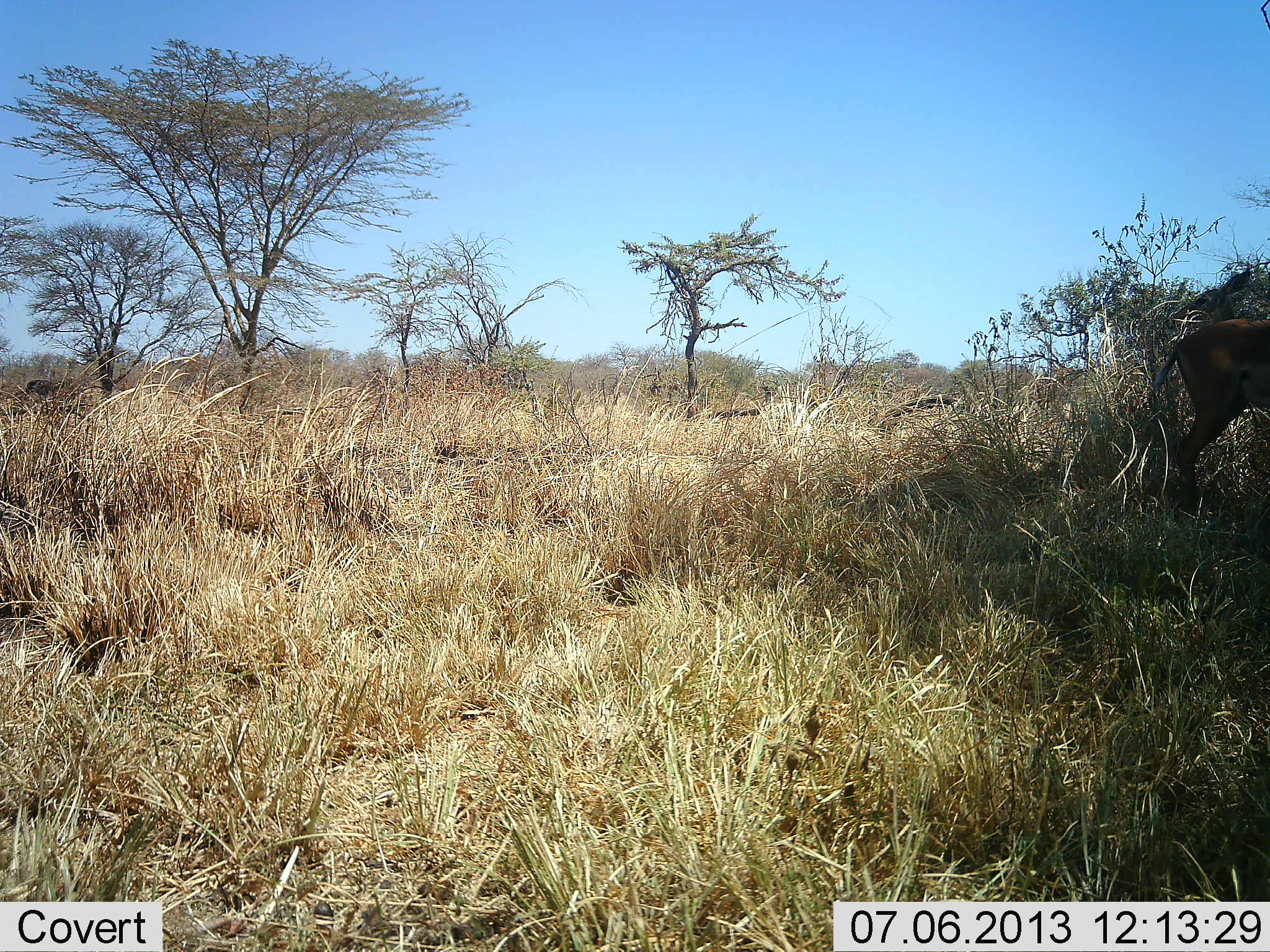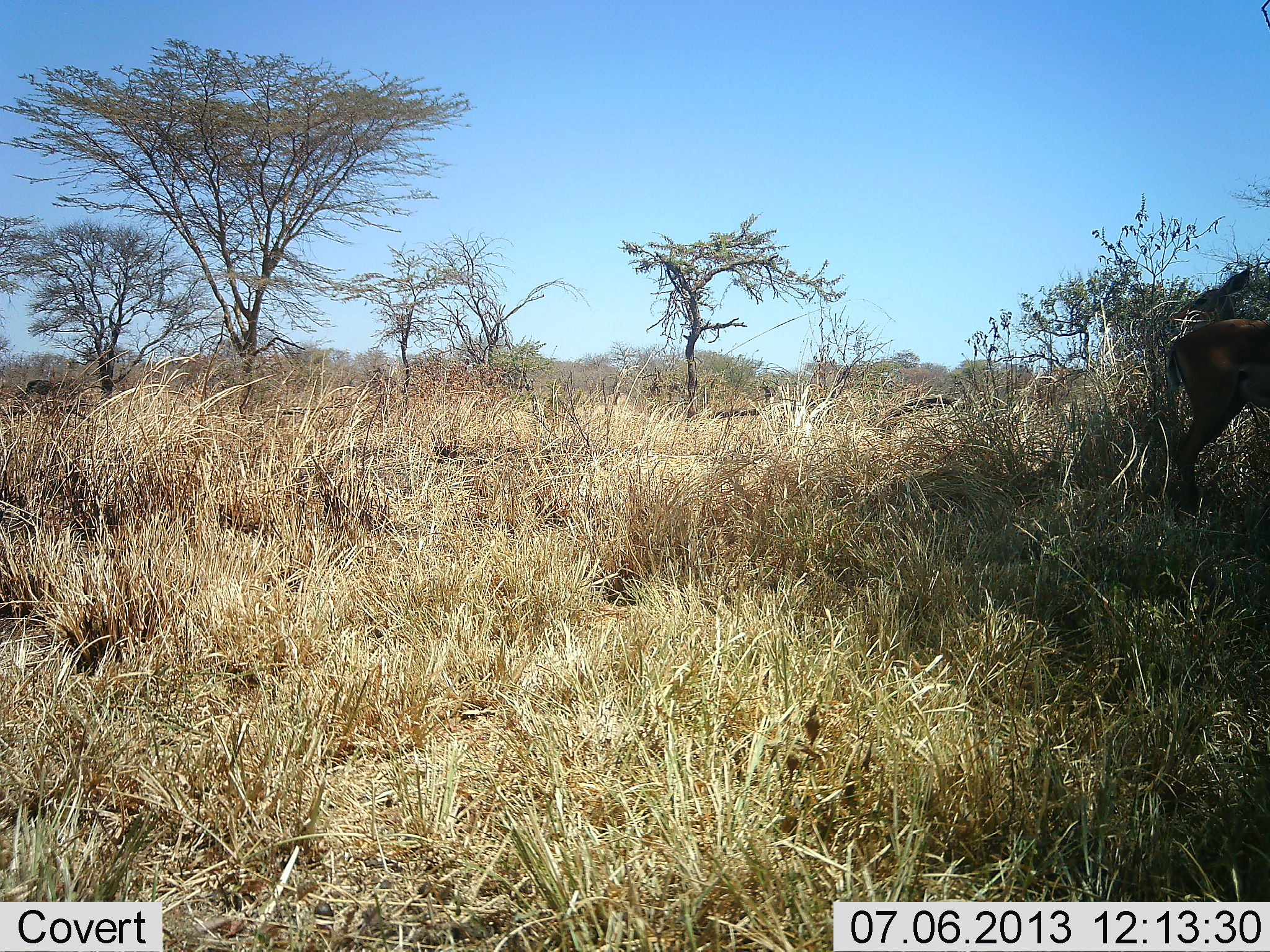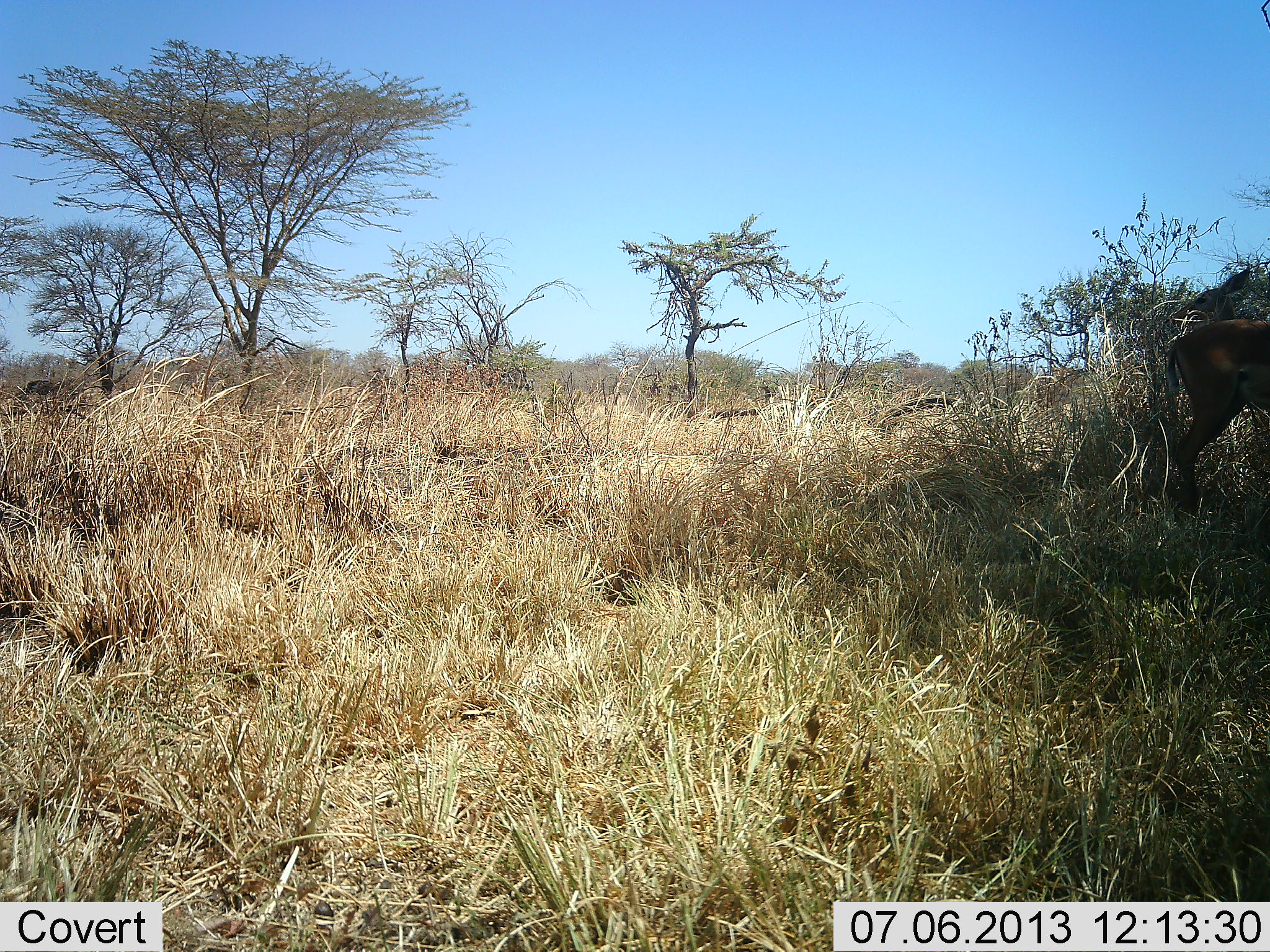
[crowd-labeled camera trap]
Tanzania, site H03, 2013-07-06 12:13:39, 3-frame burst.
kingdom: Animalia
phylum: Chordata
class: Mammalia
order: Artiodactyla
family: Bovidae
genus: Aepyceros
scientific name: Aepyceros melampus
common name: impala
Impala (Aepyceros melampus), count 1. Behavior (volunteer vote fractions): standing 100%, resting 0%, moving 0%, interacting 0%. Young present (vote fraction): 0%. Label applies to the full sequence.